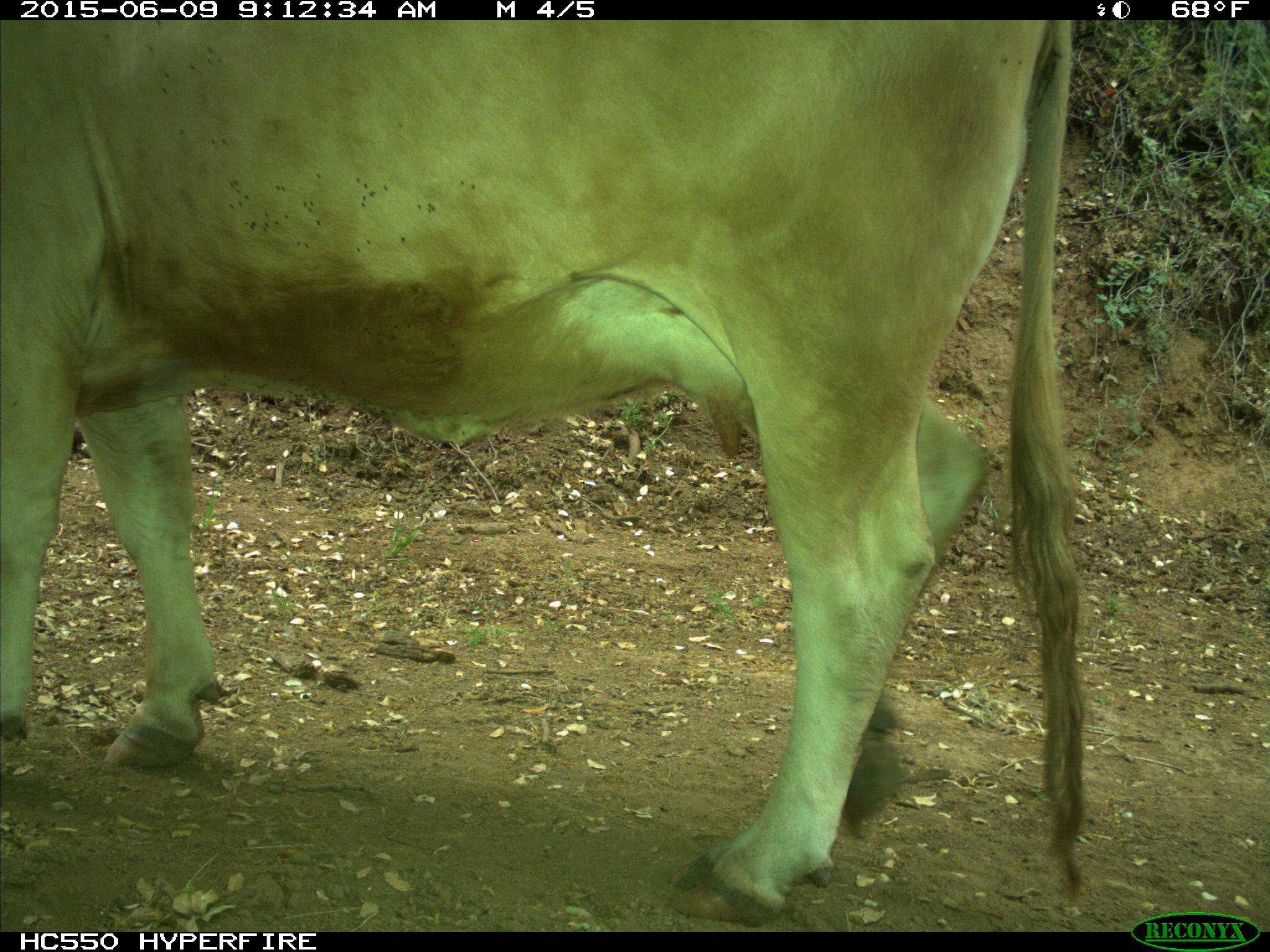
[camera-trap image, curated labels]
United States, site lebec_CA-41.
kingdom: Animalia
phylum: Chordata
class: Mammalia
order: Artiodactyla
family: Bovidae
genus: Bos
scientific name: Bos taurus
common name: domestic cow